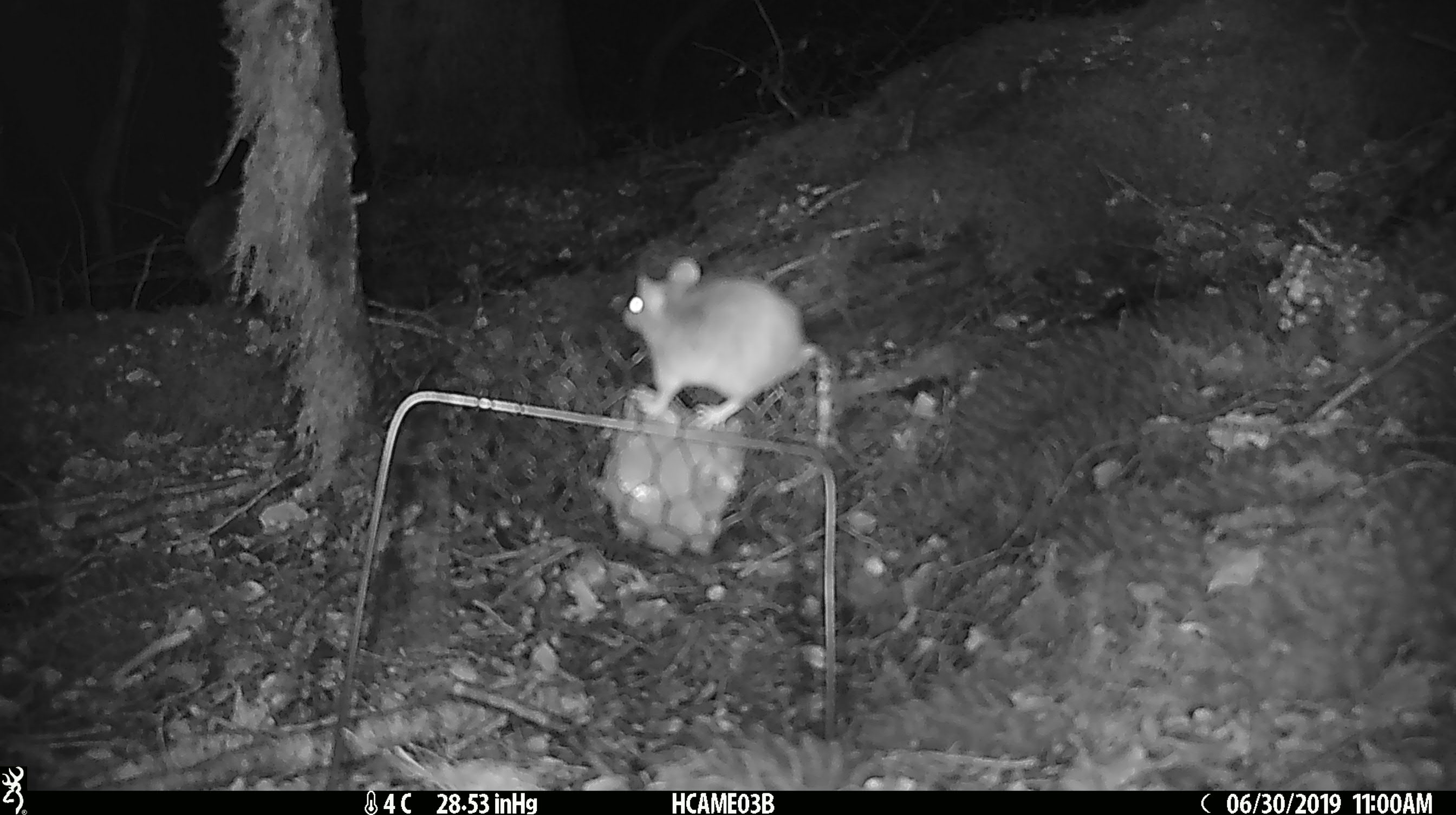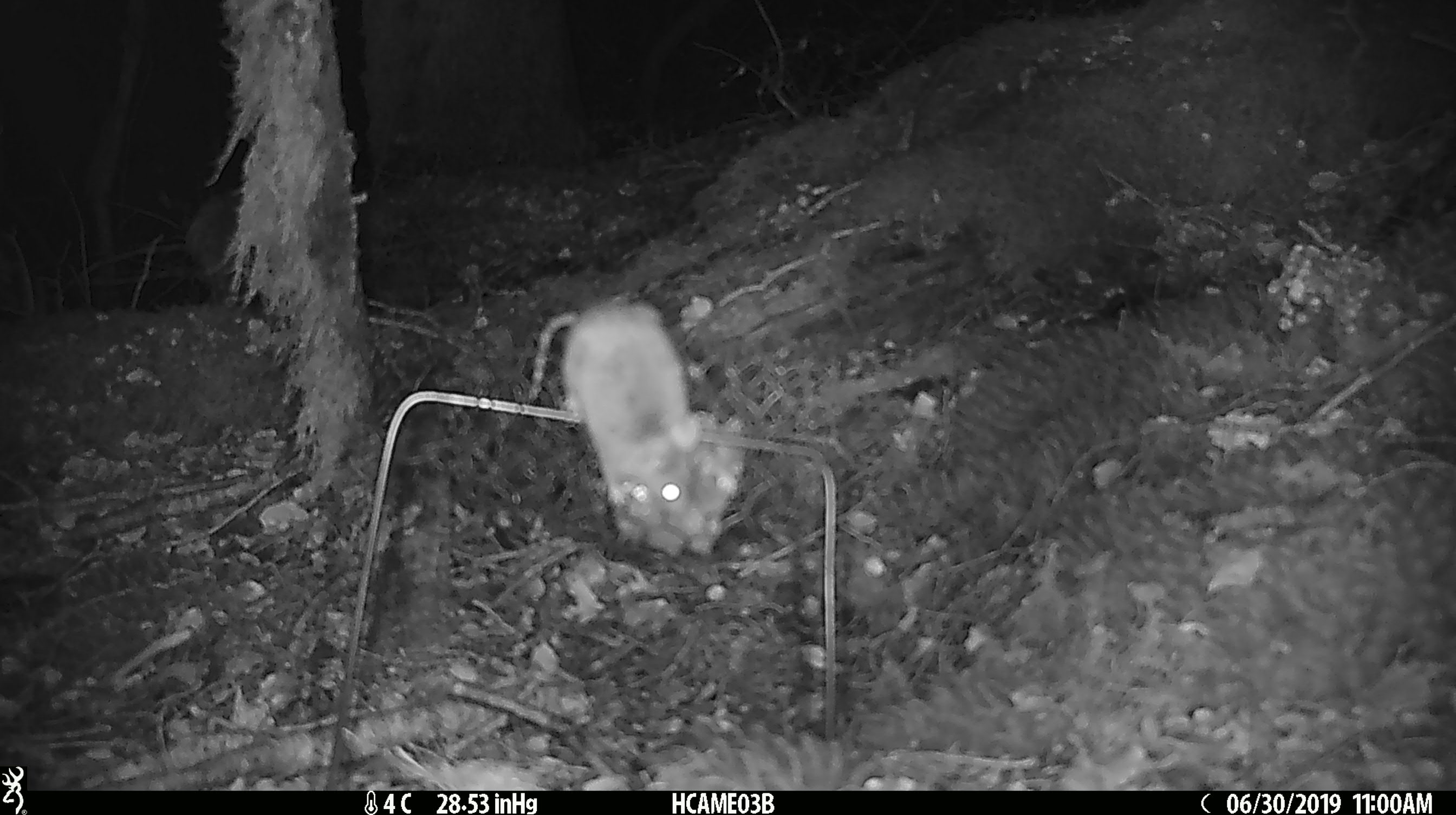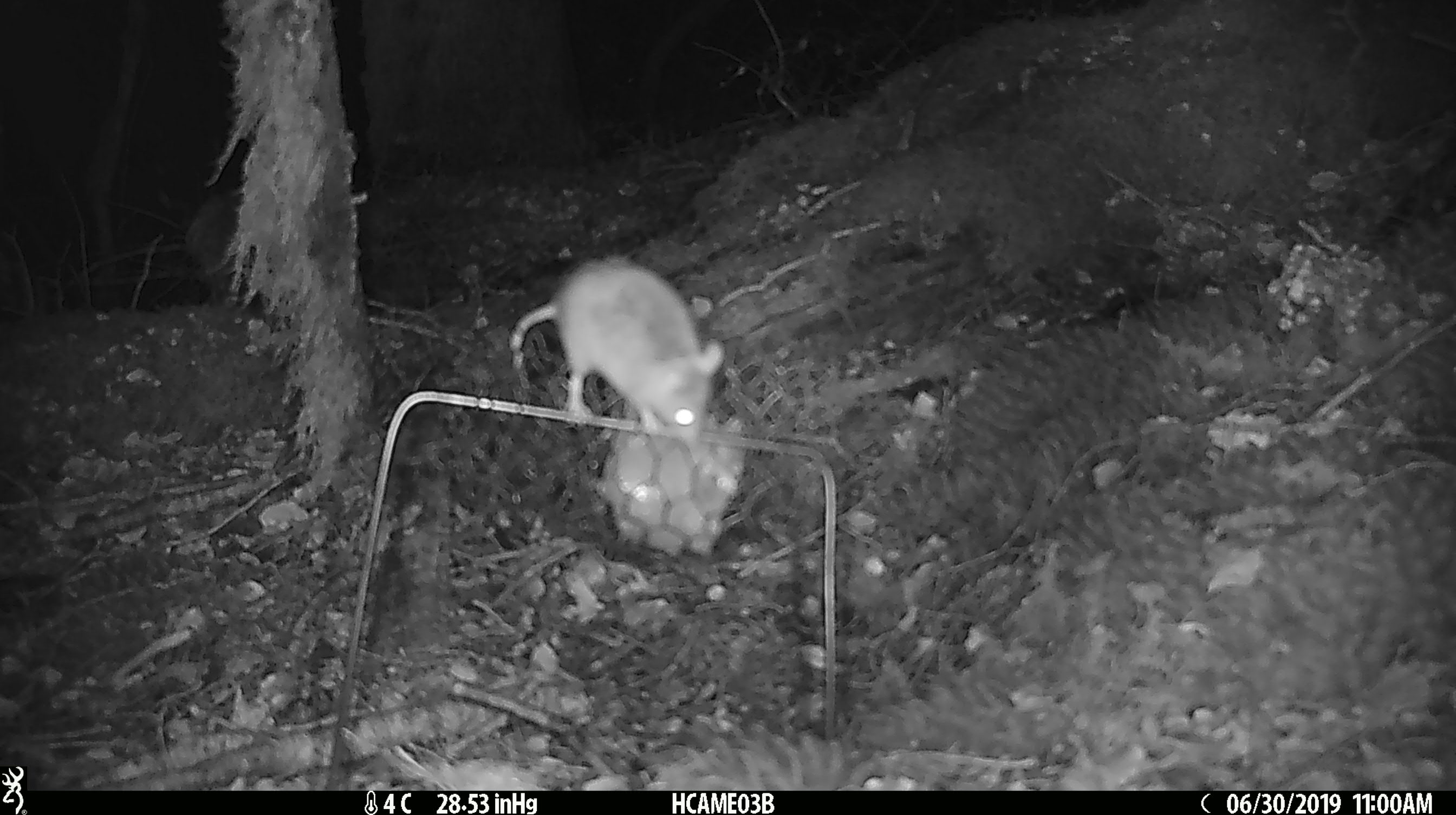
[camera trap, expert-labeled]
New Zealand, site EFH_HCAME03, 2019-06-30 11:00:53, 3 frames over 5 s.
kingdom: Animalia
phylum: Chordata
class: Mammalia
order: Rodentia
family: Muridae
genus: Mus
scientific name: Mus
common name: mouse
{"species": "mouse (Mus)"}